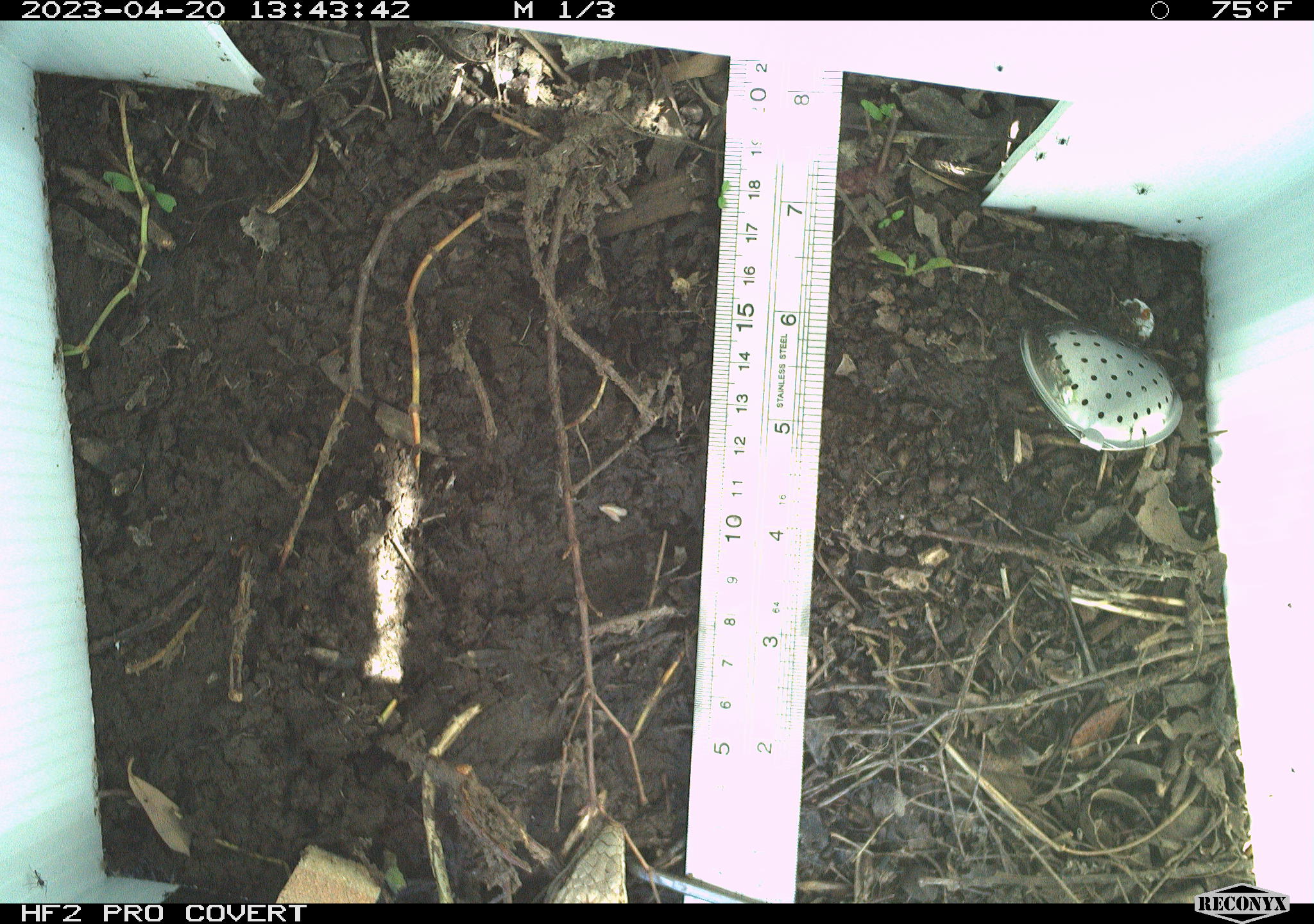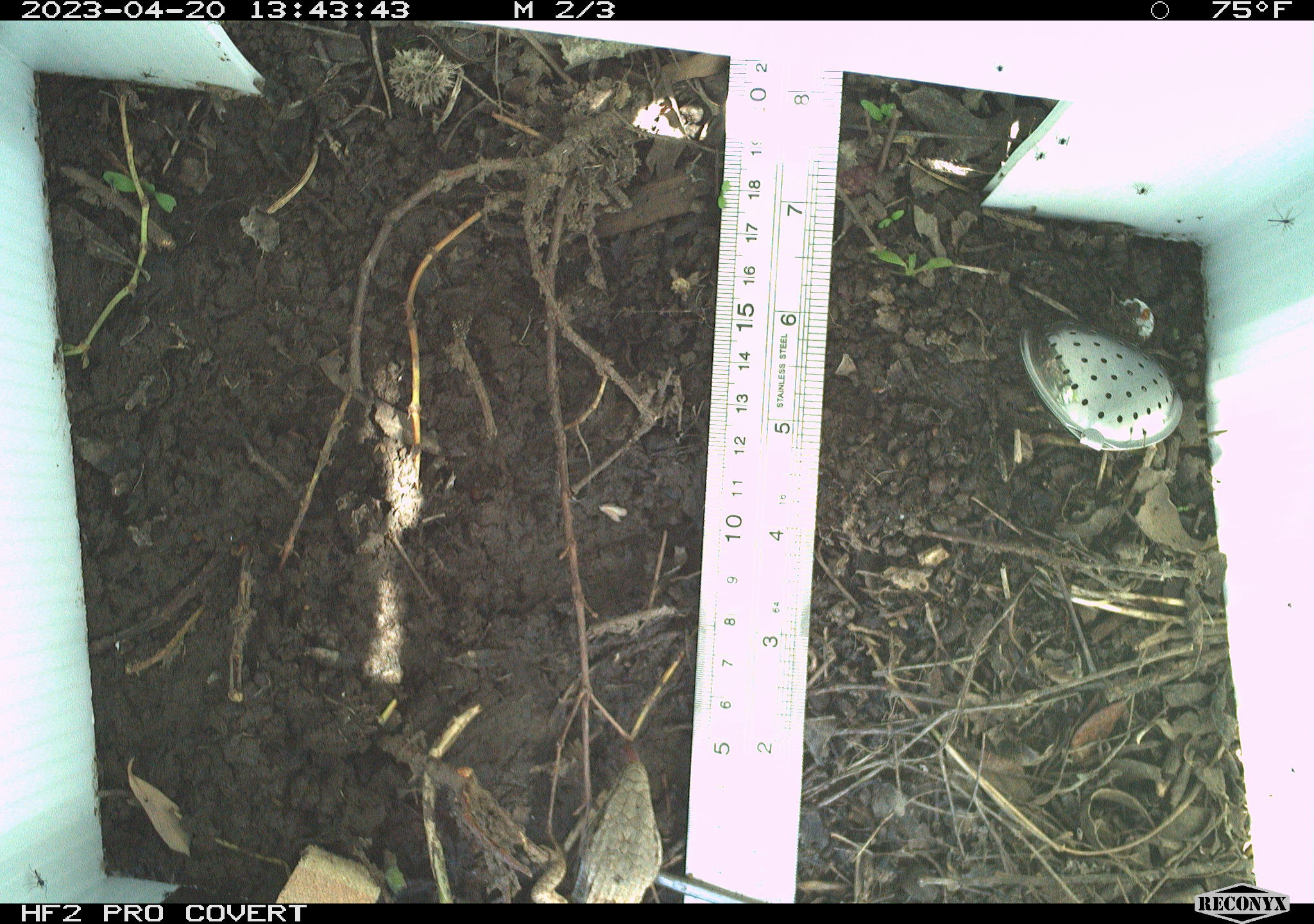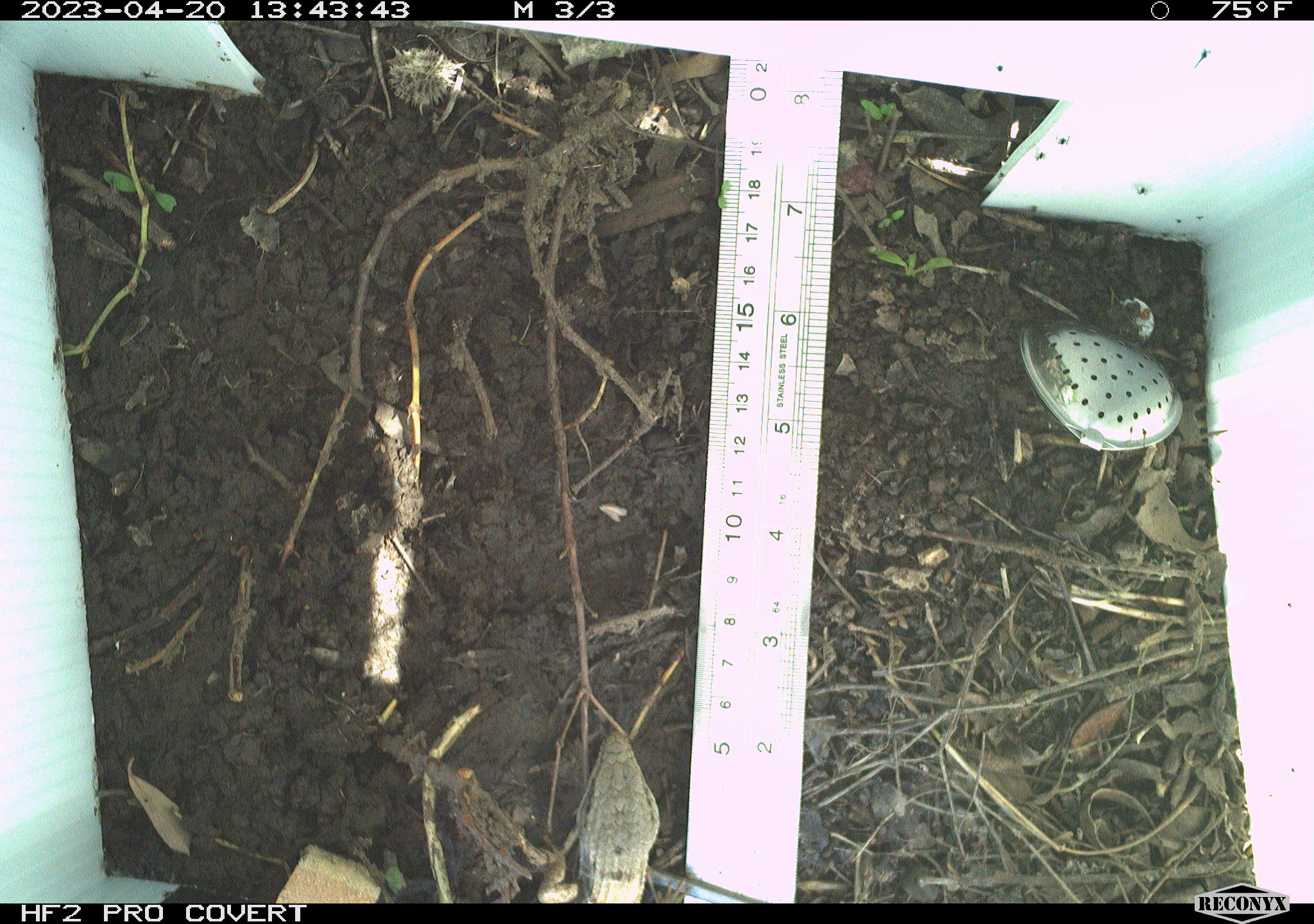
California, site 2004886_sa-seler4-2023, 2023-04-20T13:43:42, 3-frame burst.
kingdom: Animalia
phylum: Chordata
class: Reptilia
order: Squamata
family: Anguidae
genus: Elgaria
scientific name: Elgaria multicarinata webbii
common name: san diego alligator lizard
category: woodland alligator lizard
Woodland alligator lizard (san diego alligator lizard) (Elgaria multicarinata webbii).